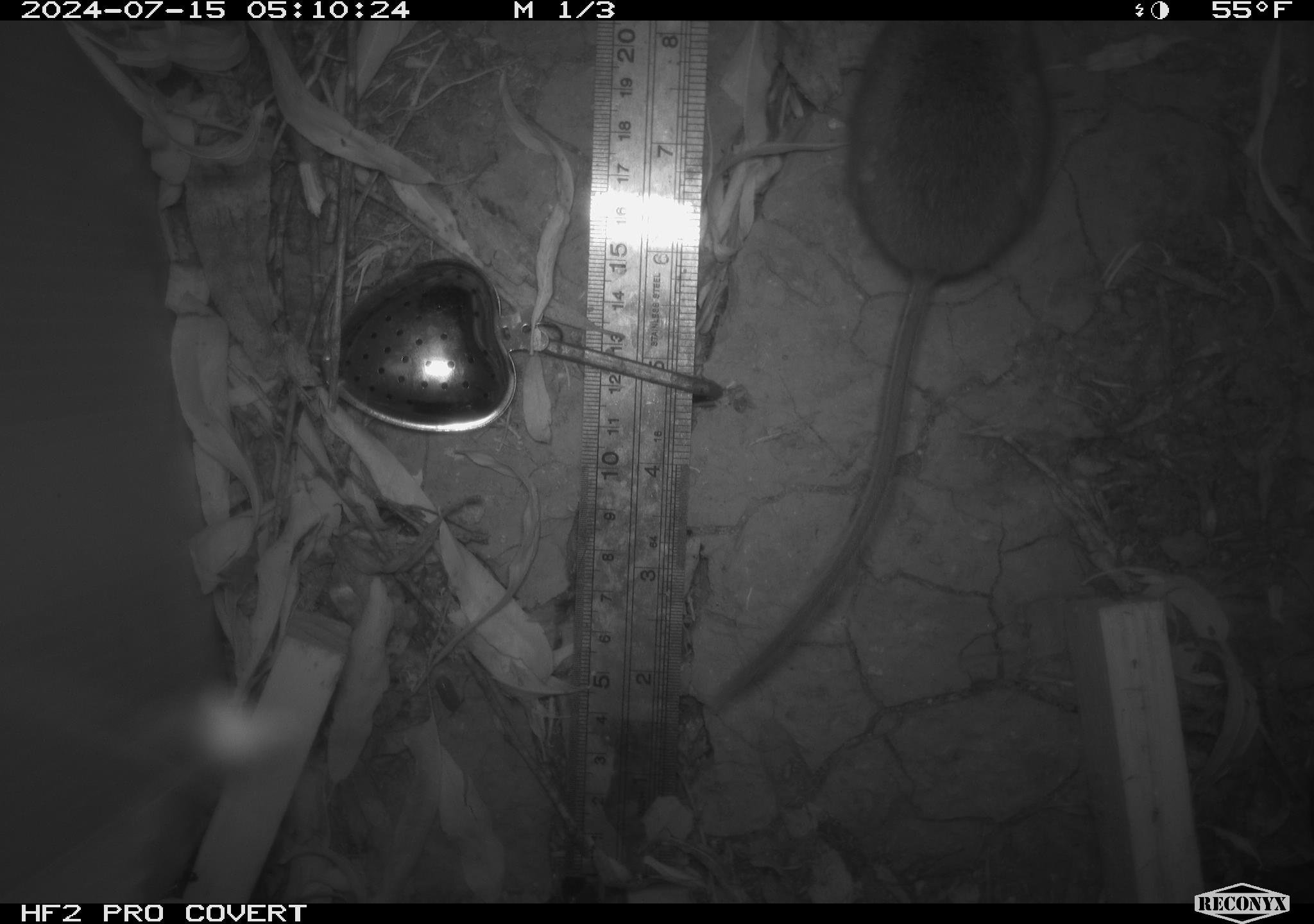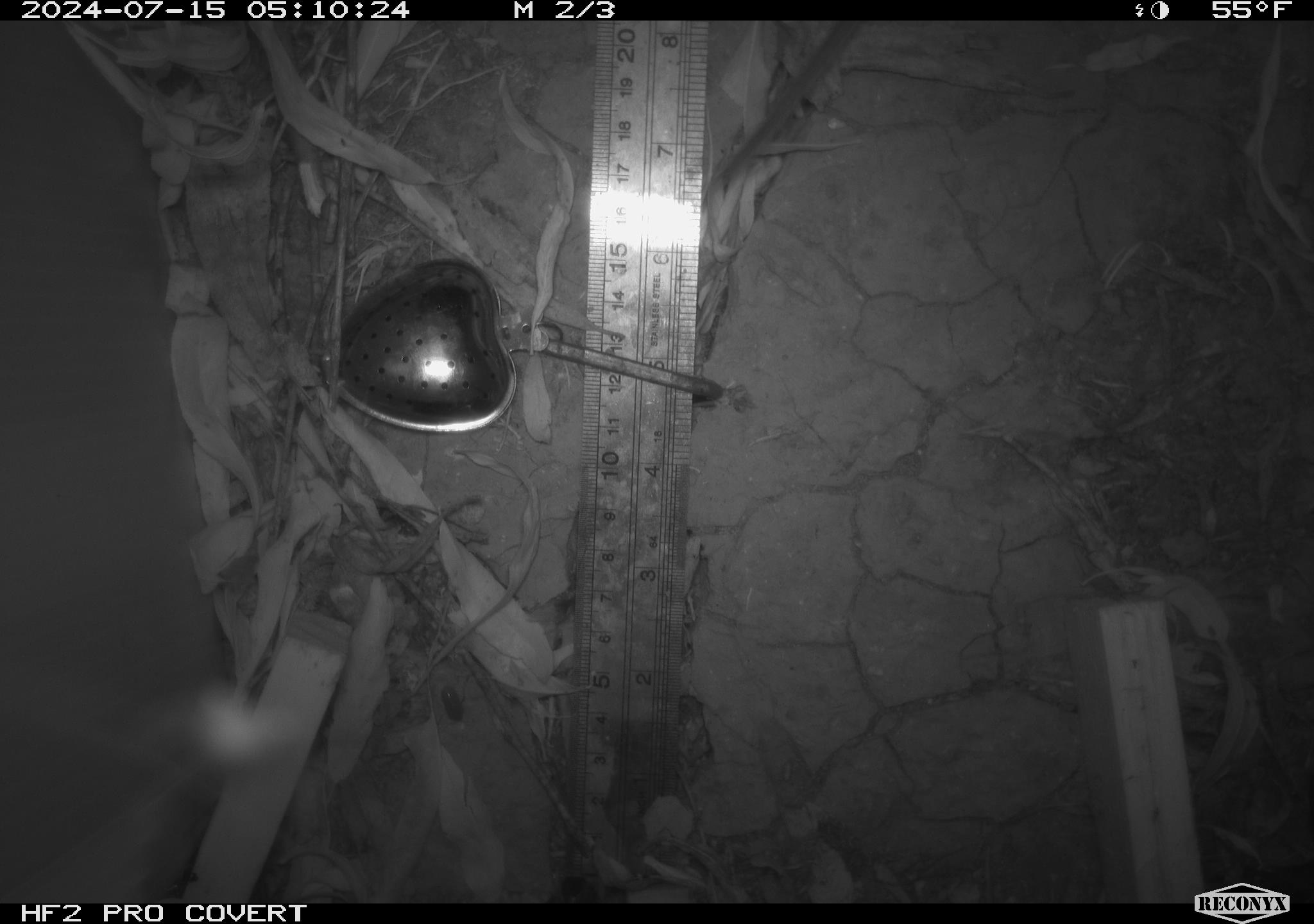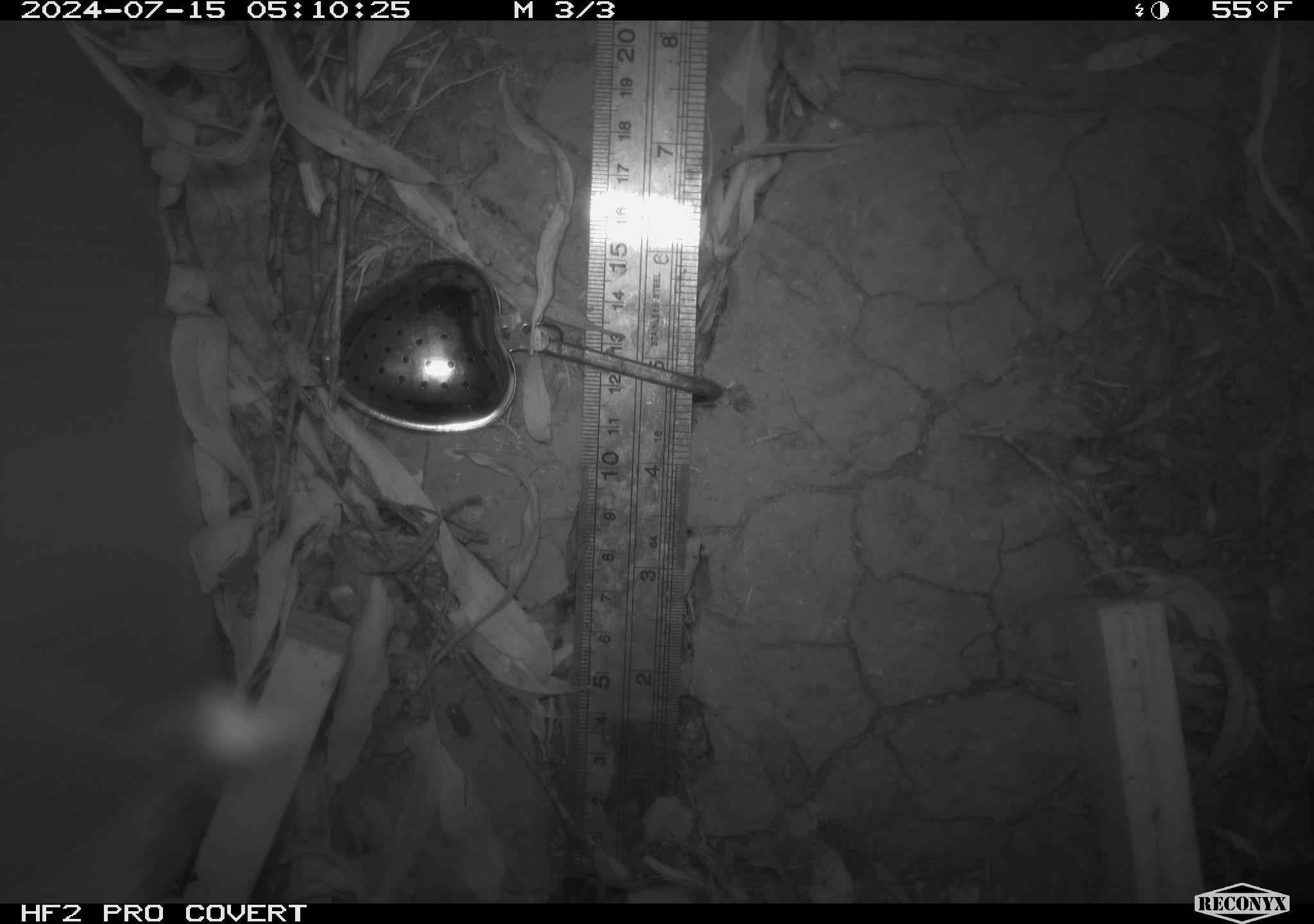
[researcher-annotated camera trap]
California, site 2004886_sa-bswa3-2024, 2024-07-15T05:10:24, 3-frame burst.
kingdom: Animalia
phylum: Chordata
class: Mammalia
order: Rodentia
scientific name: Rodentia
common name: mouse species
Mouse species (Rodentia).